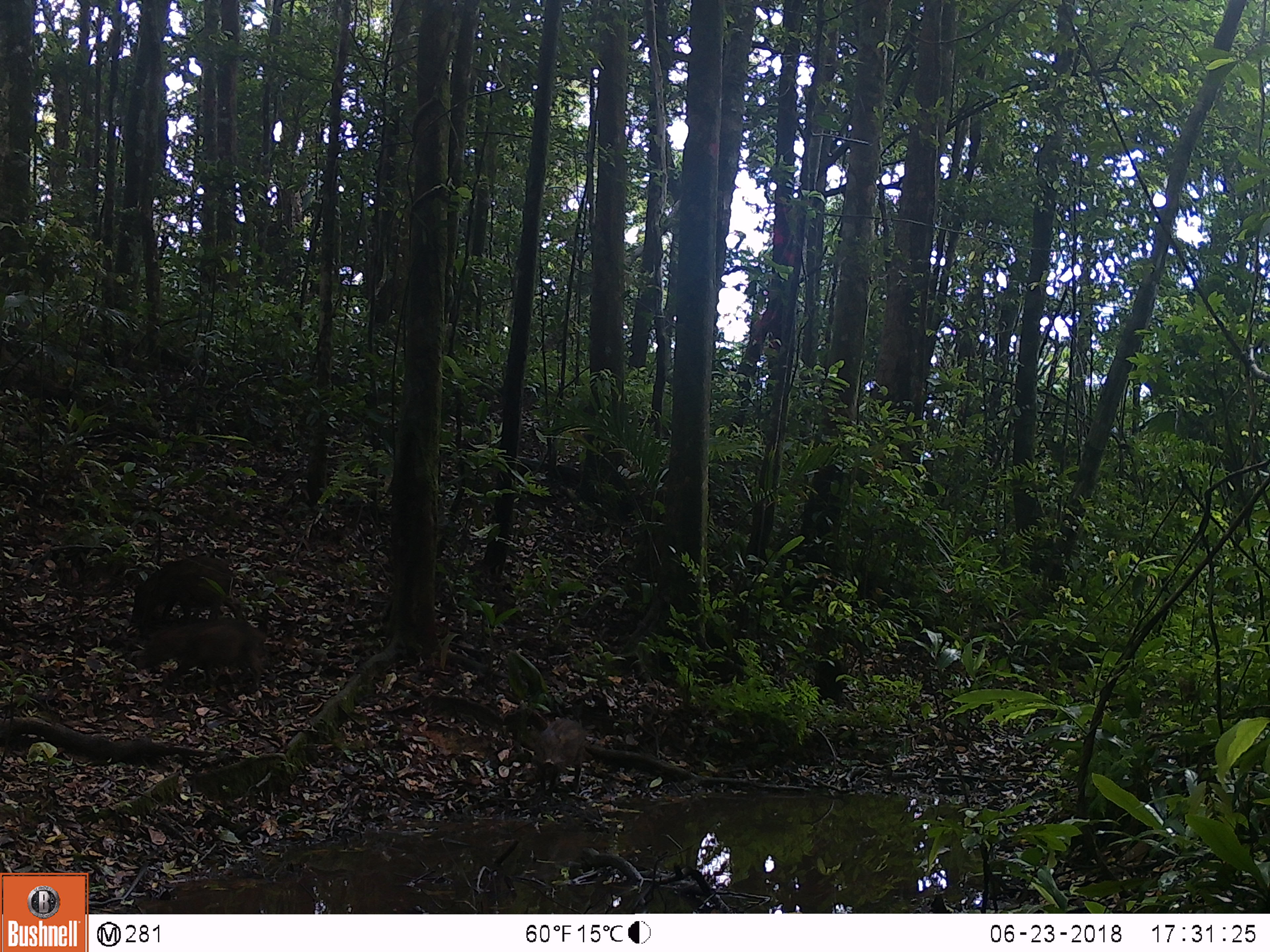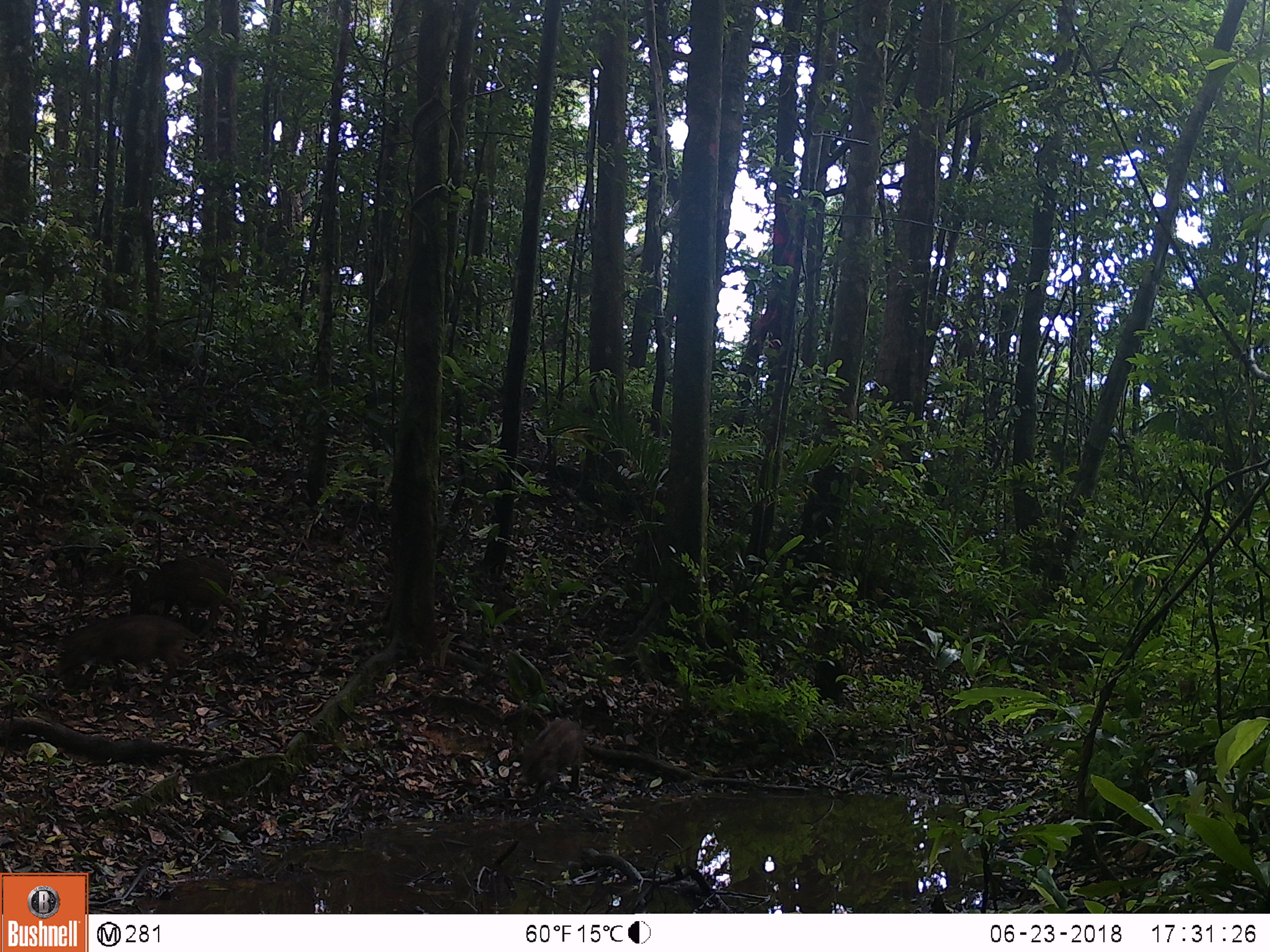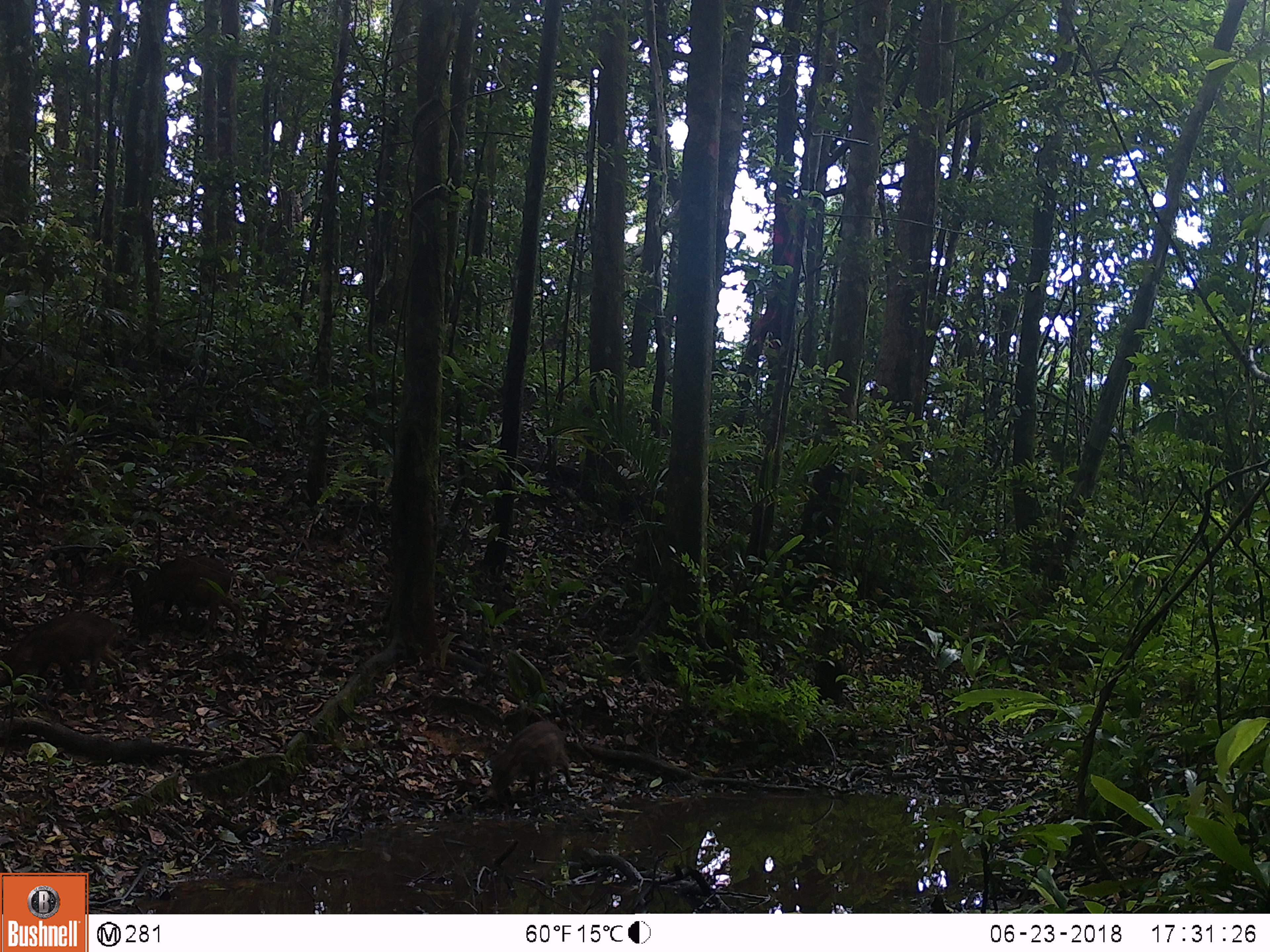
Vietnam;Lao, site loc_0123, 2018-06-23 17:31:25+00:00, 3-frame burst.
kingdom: Animalia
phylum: Chordata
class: Mammalia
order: Artiodactyla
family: Suidae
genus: Sus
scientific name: Sus scrofa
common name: eurasian wild pig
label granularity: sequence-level